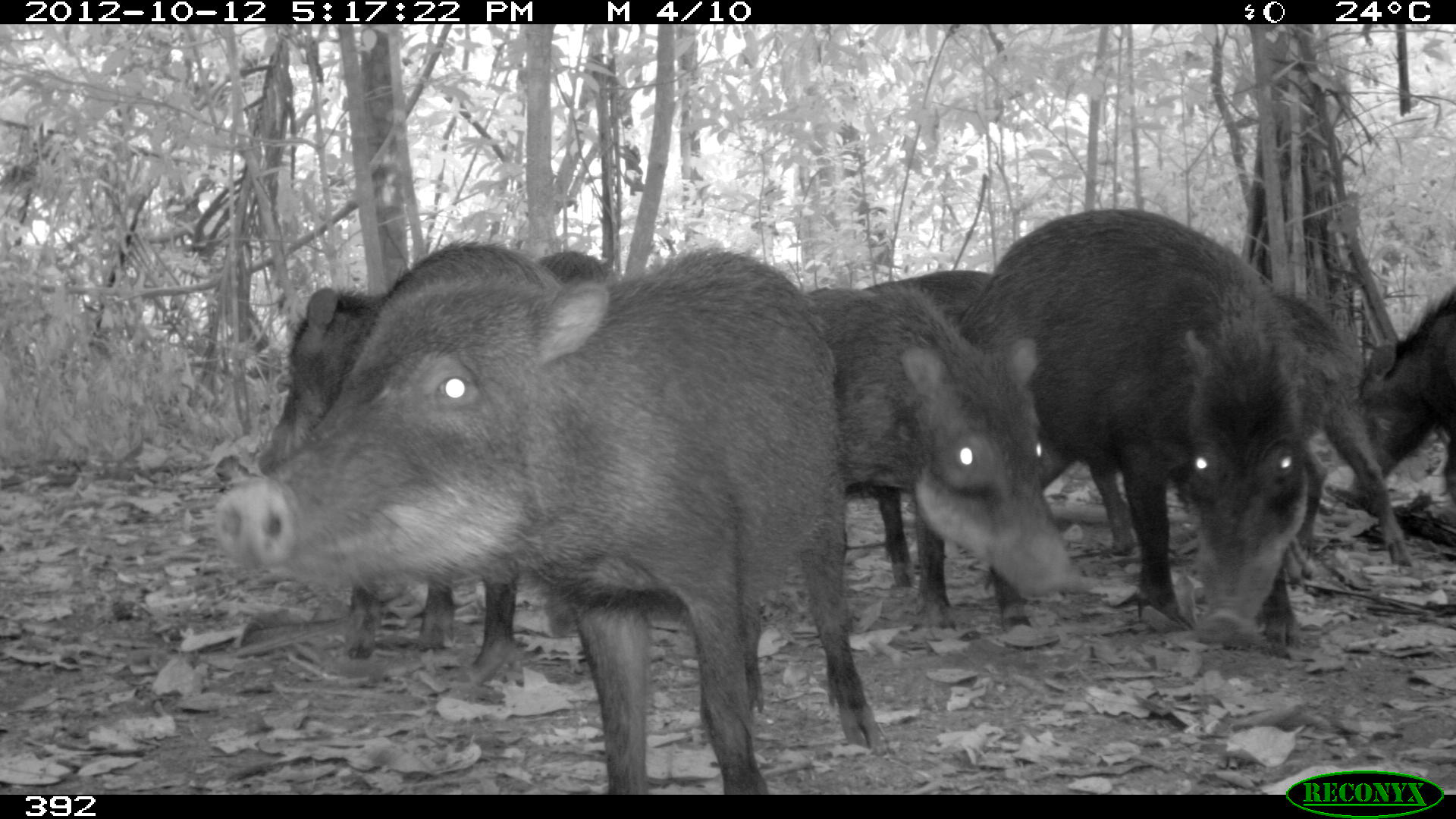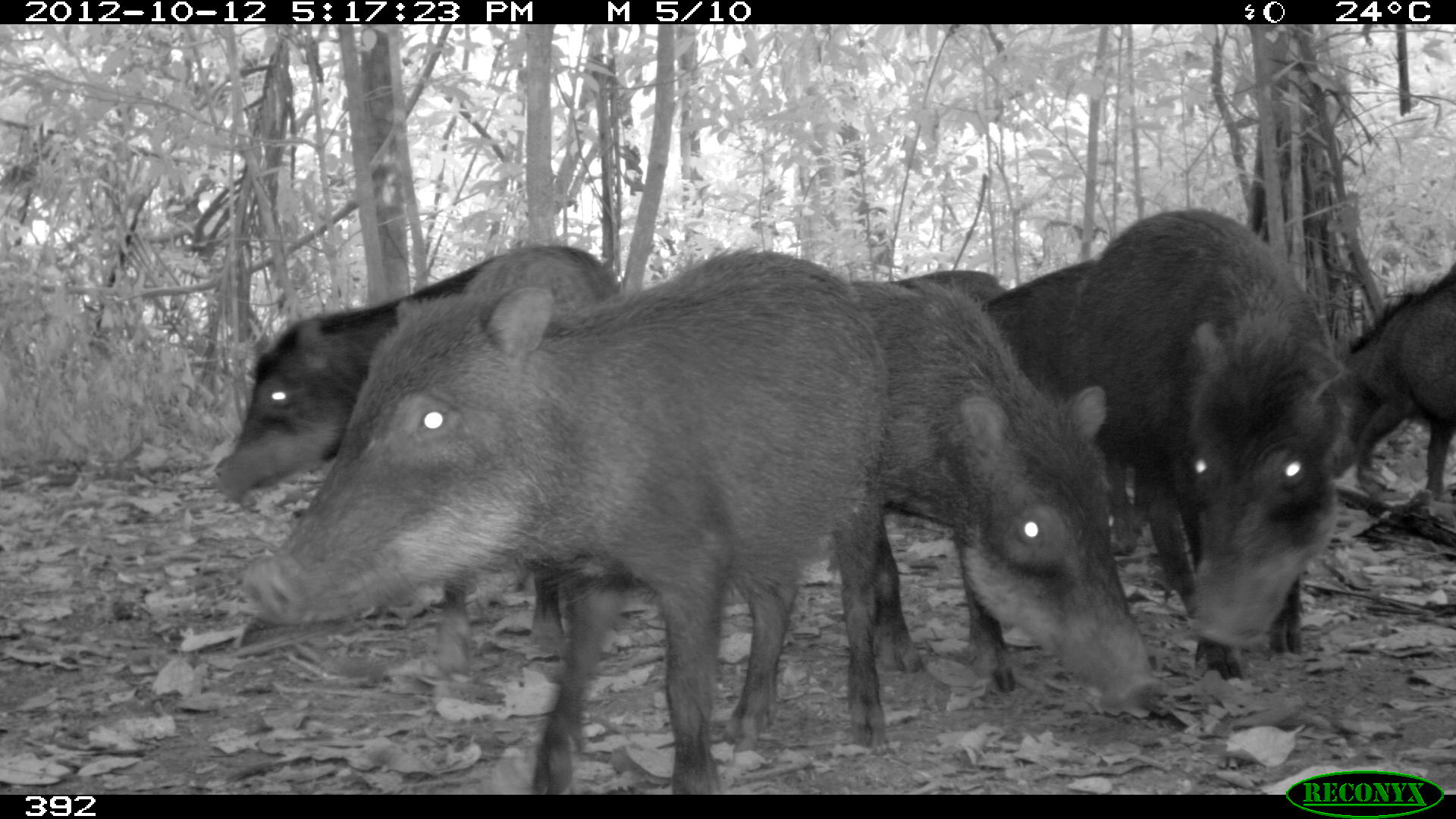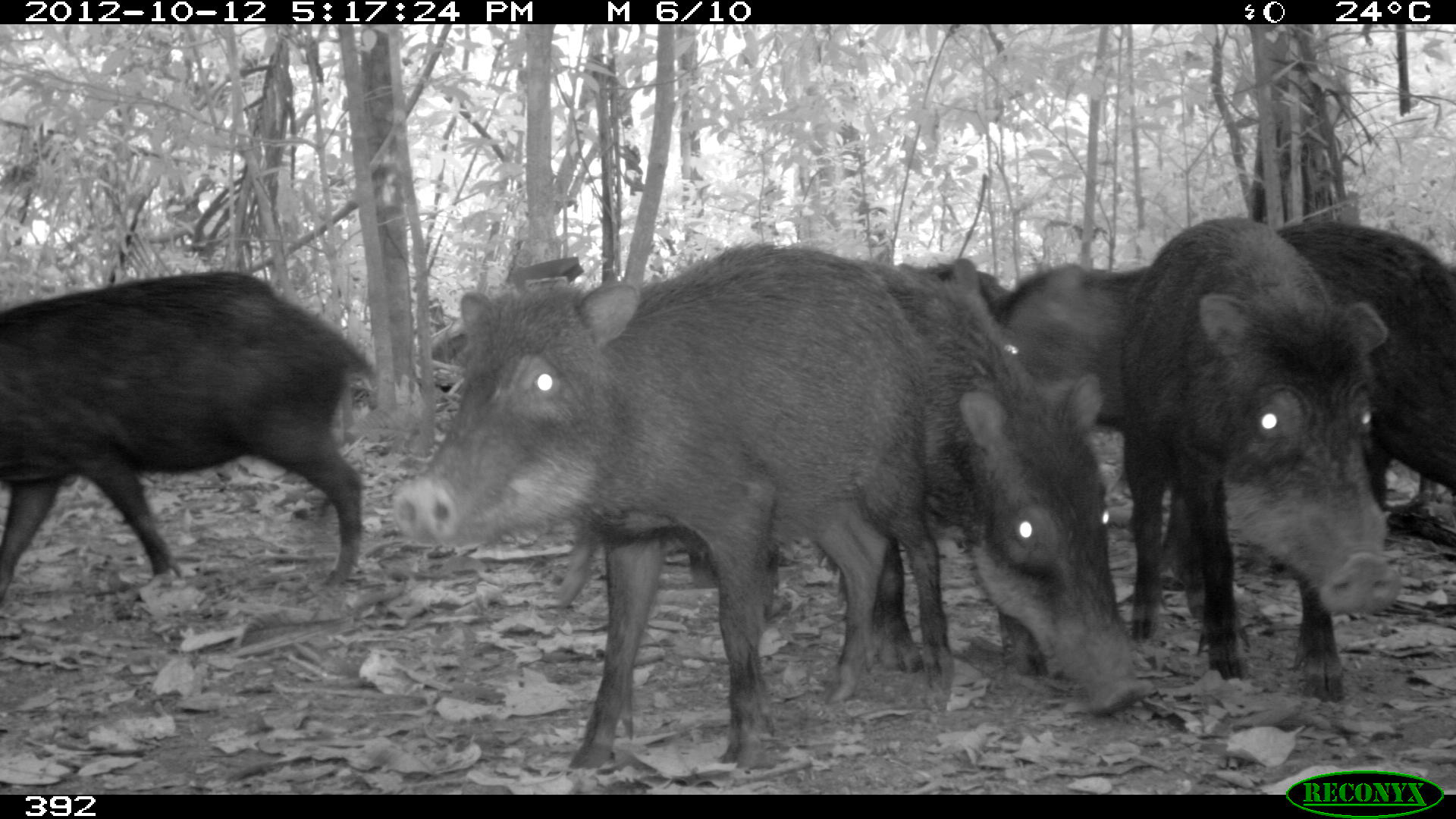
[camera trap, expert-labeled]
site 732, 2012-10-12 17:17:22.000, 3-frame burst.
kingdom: Animalia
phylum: Chordata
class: Mammalia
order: Artiodactyla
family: Tayassuidae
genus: Tayassu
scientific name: Tayassu pecari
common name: white-lipped peccary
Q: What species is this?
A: Tayassu pecari (white-lipped peccary).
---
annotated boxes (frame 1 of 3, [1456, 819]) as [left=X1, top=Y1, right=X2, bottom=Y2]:
tayassu pecari: [left=215, top=248, right=882, bottom=794]; [left=908, top=206, right=1312, bottom=651]; [left=259, top=251, right=609, bottom=656]; [left=1039, top=287, right=1412, bottom=569]; [left=803, top=269, right=1083, bottom=597]; [left=1363, top=287, right=1453, bottom=499]